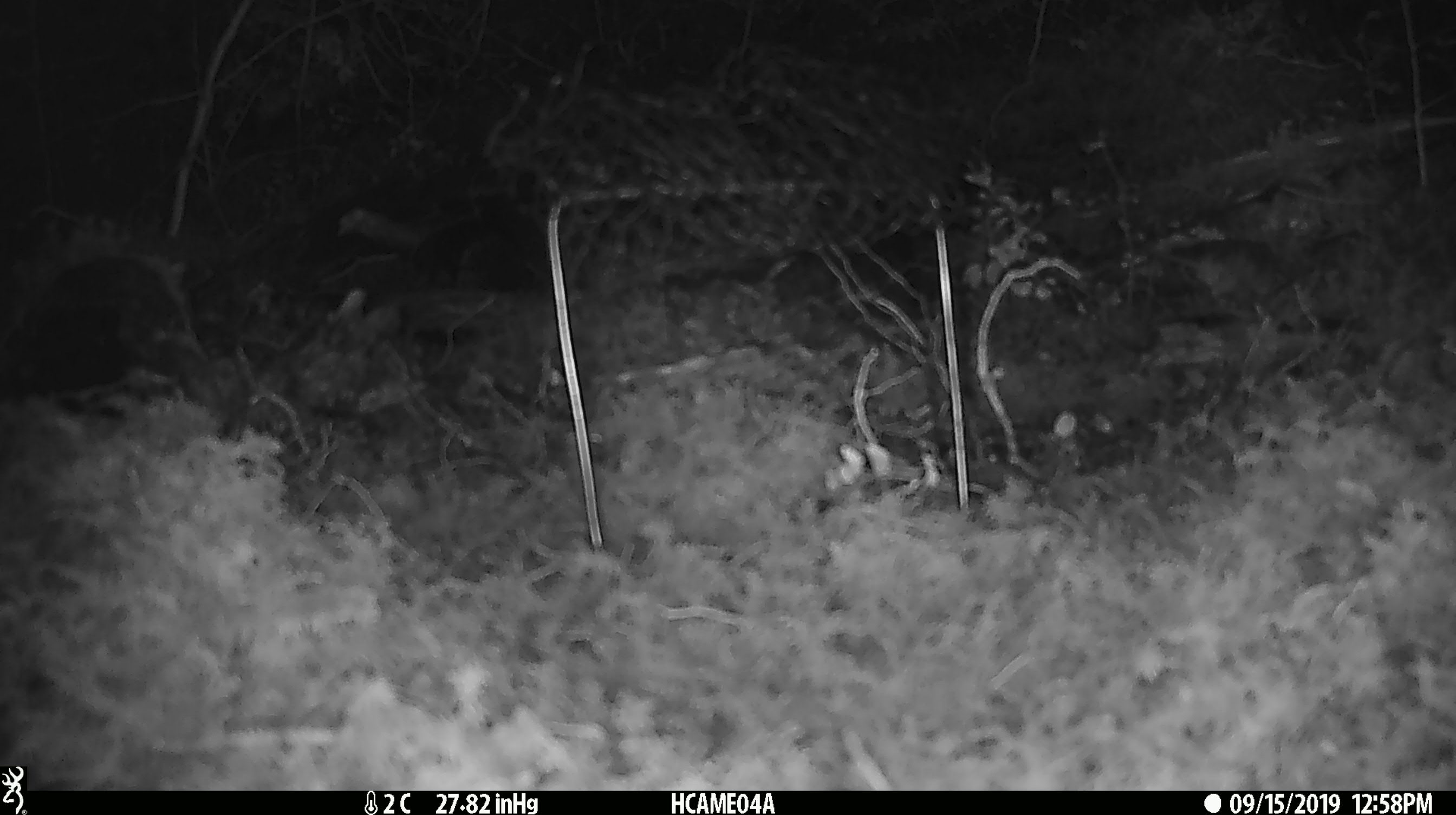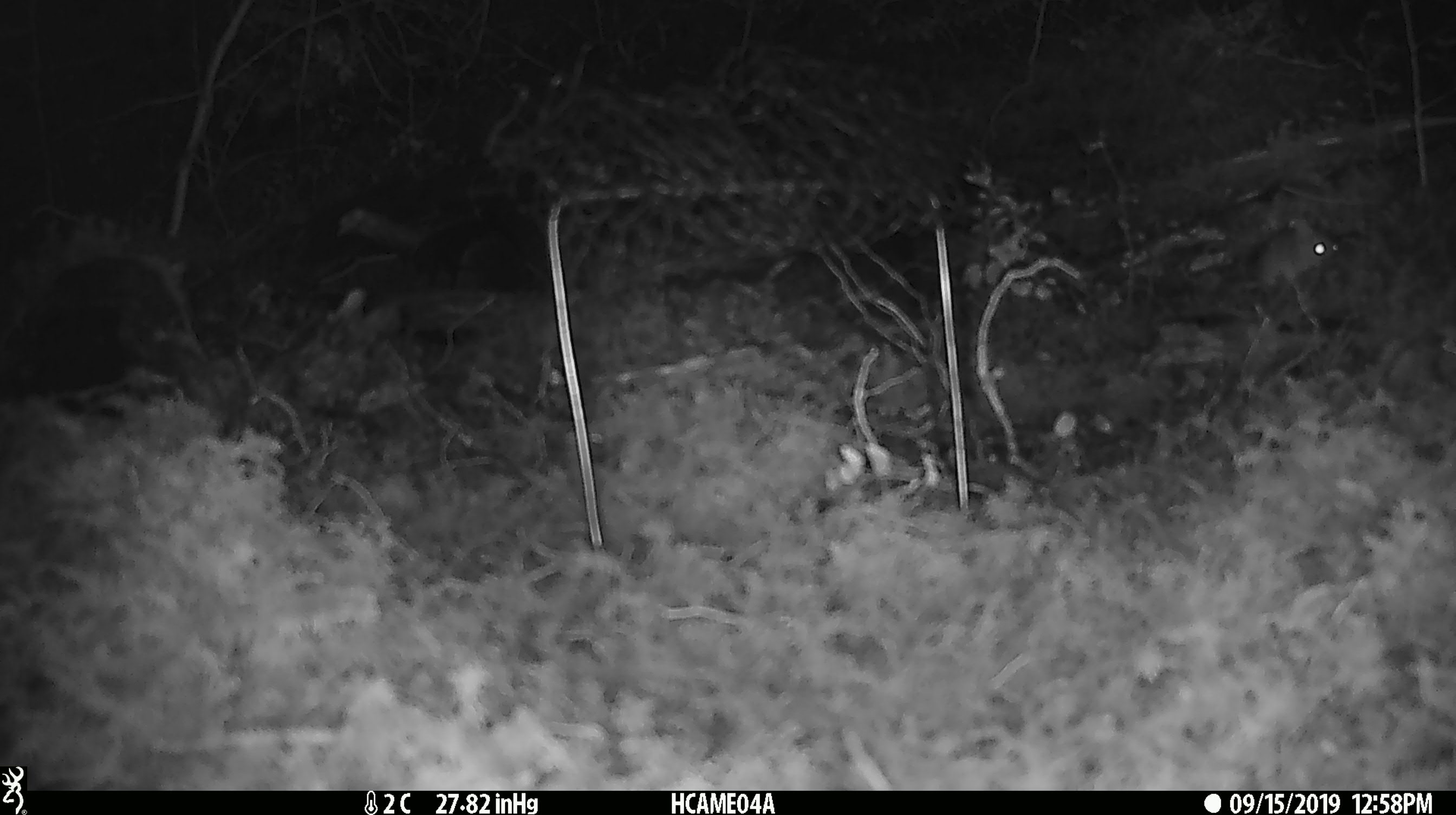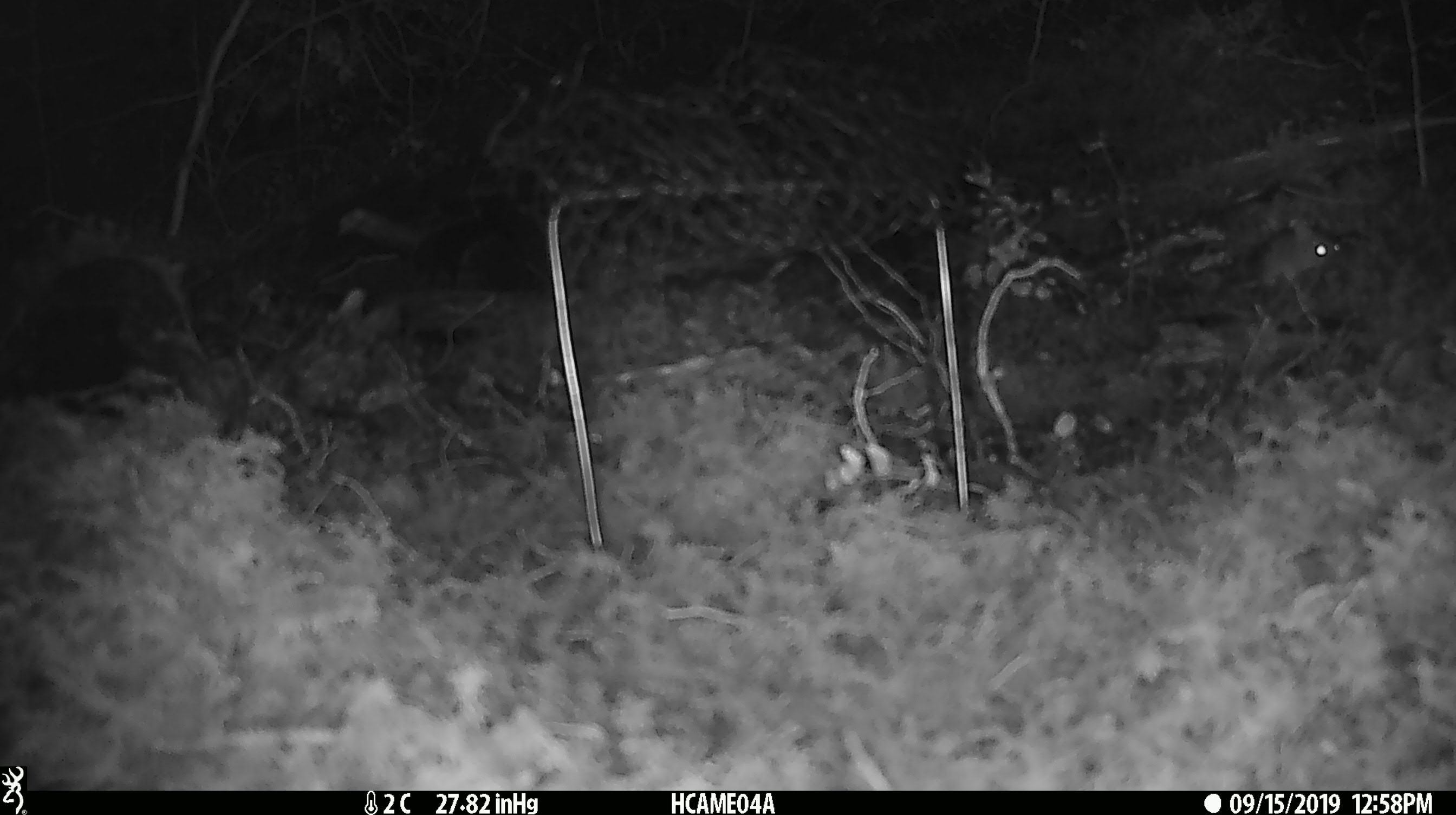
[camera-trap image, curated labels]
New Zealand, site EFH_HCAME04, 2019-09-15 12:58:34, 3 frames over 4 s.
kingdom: Animalia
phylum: Chordata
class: Mammalia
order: Rodentia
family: Muridae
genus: Mus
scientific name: Mus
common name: mouse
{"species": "mouse (Mus)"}